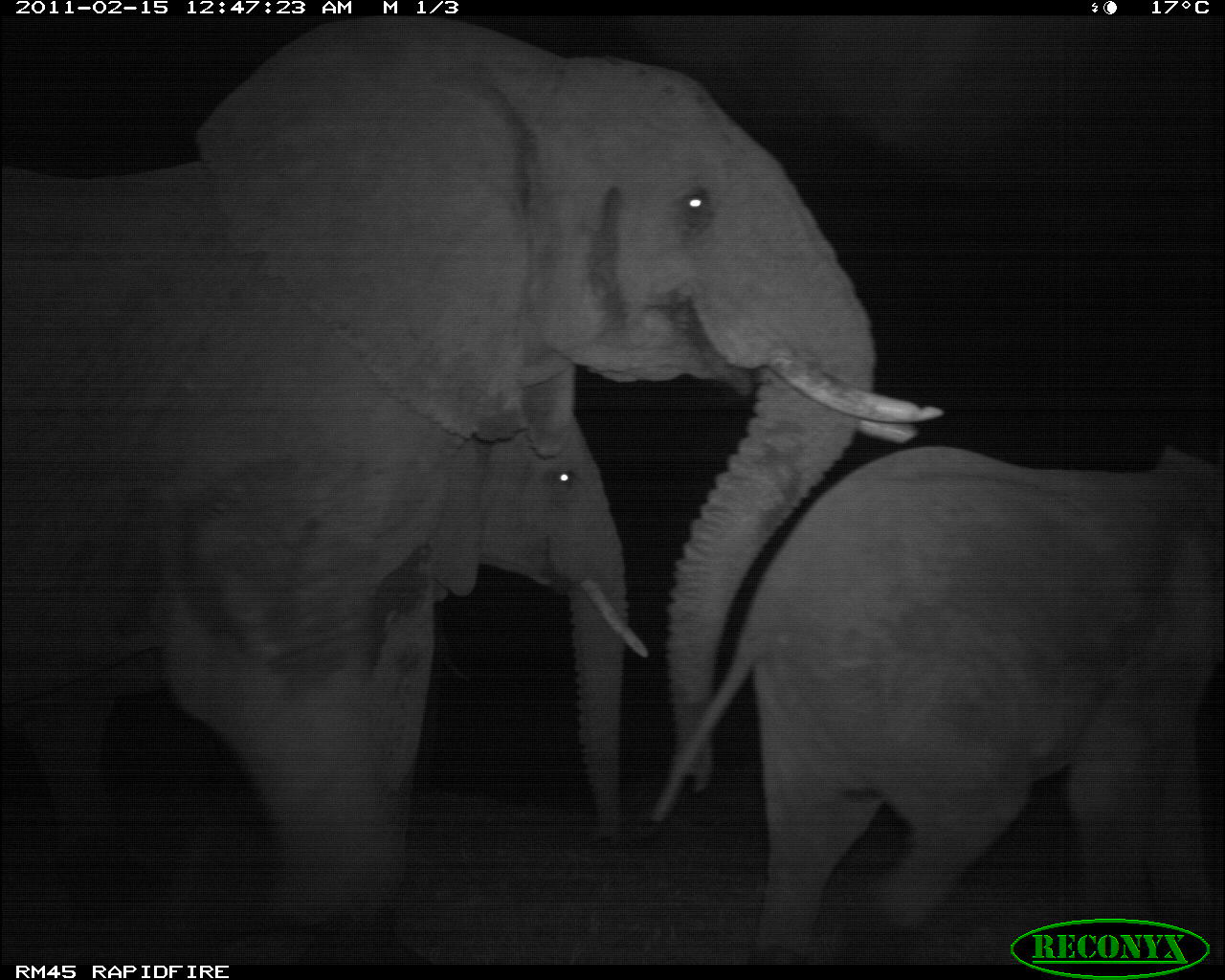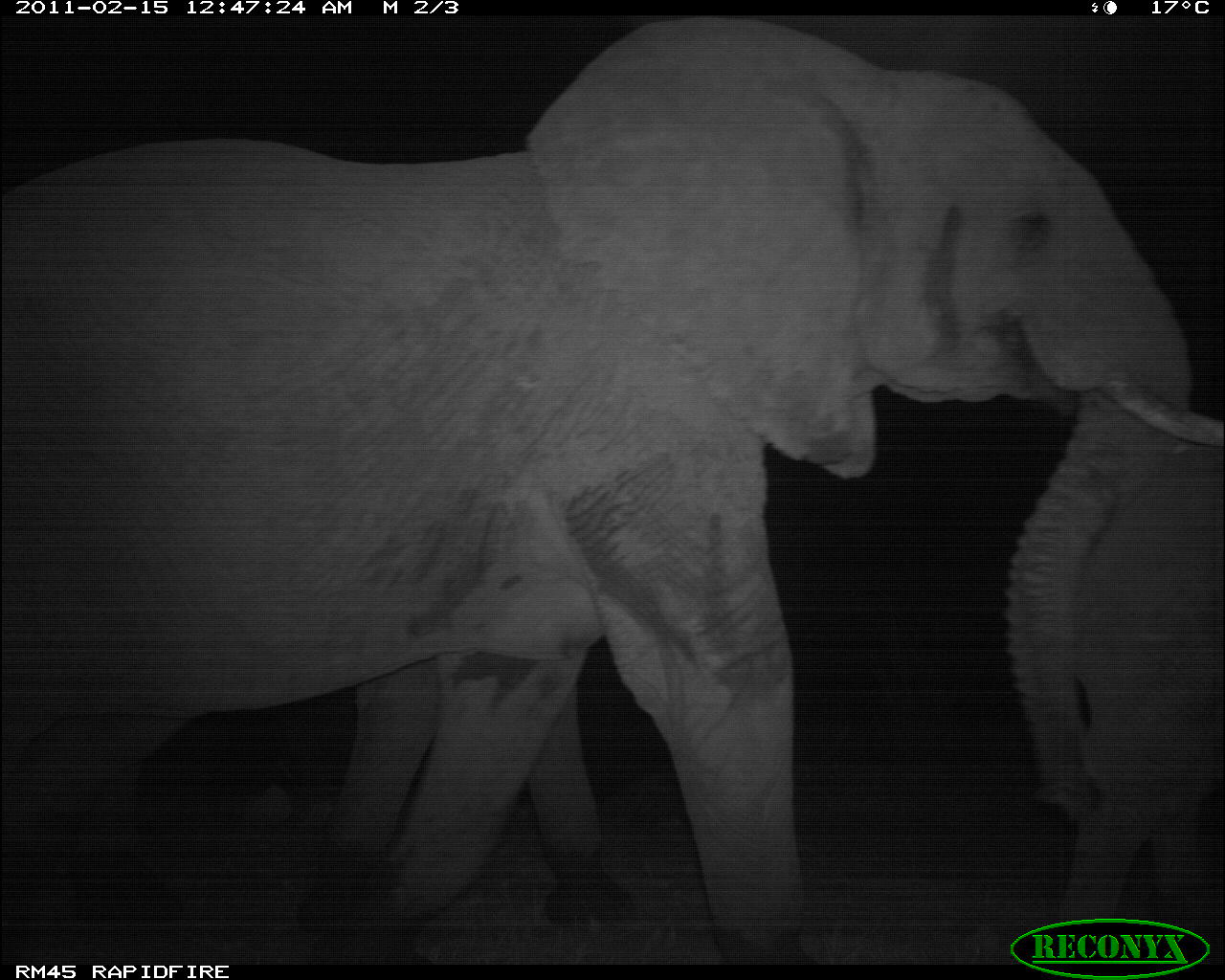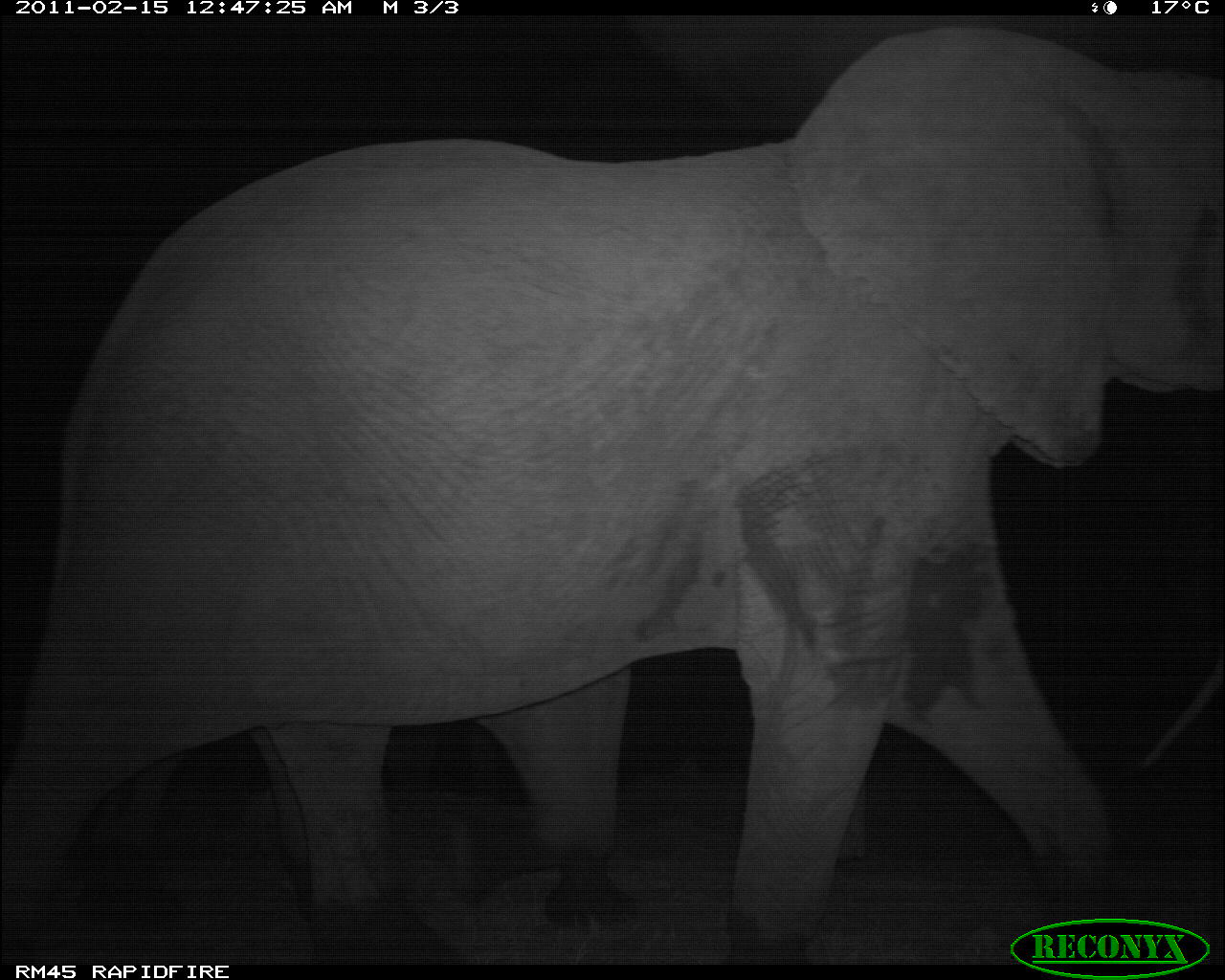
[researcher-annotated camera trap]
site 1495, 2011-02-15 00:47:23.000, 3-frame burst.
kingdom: Animalia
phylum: Chordata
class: Mammalia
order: Proboscidea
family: Elephantidae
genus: Loxodonta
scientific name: Loxodonta africana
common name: african bush elephant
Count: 3.